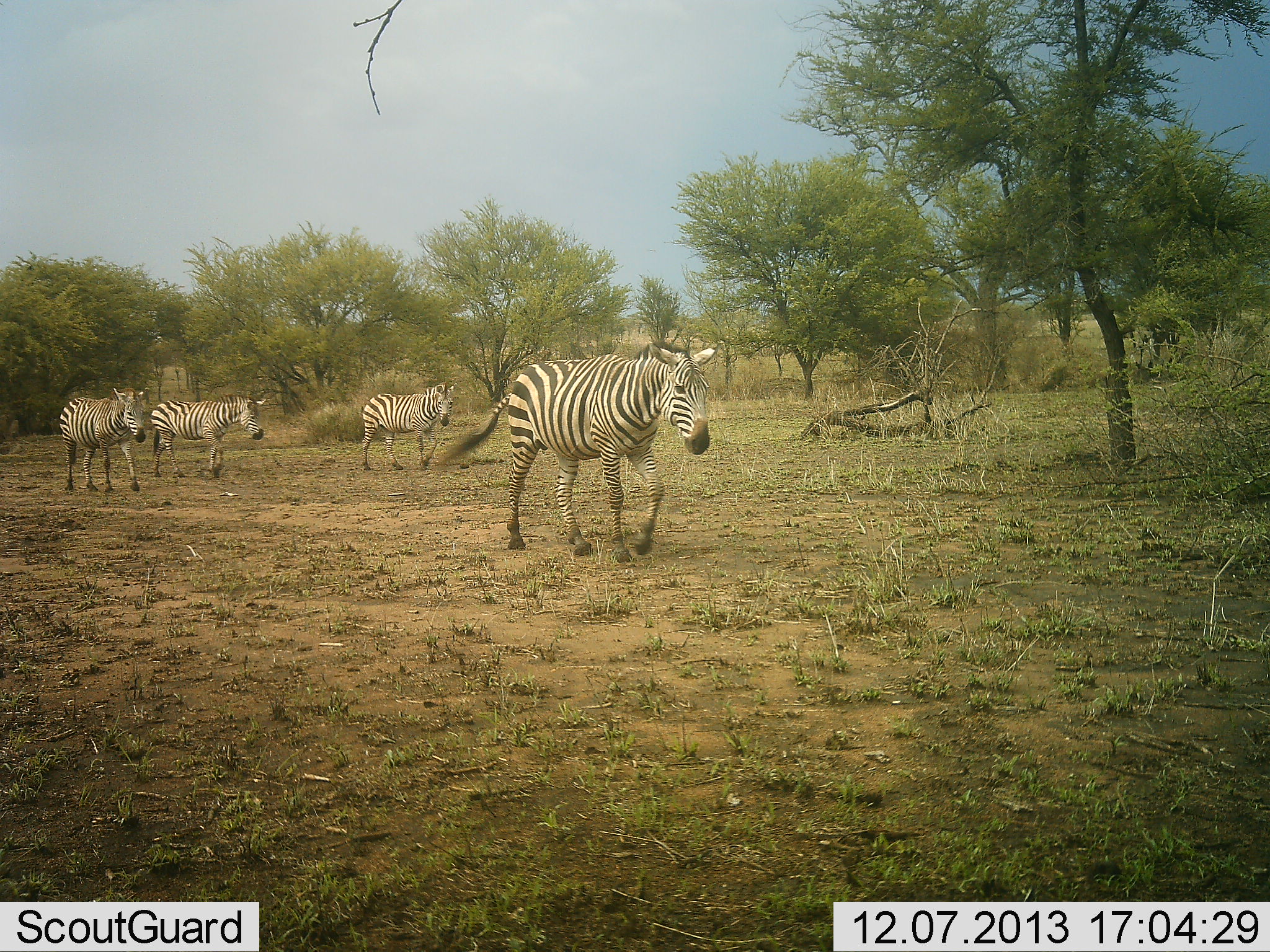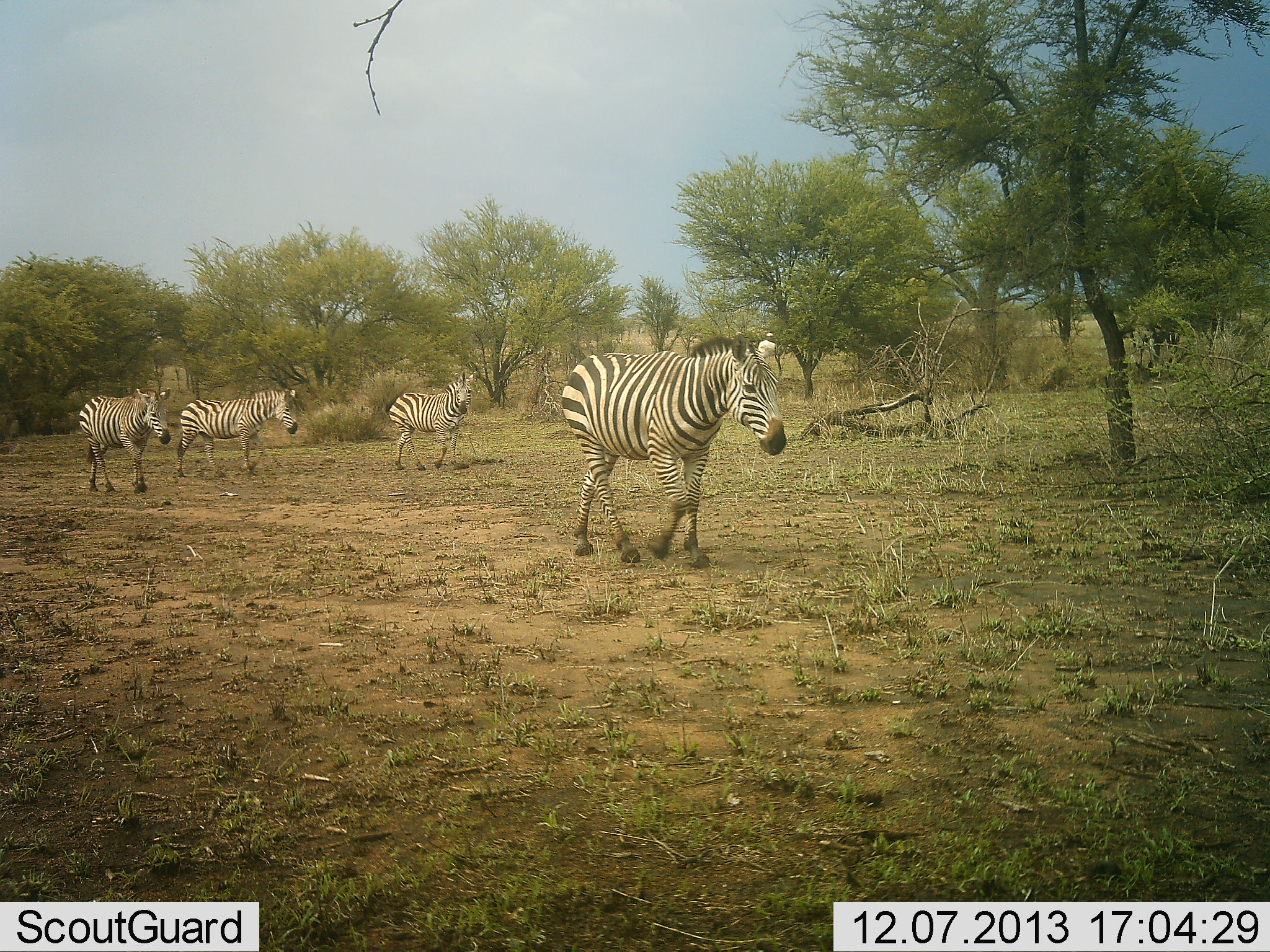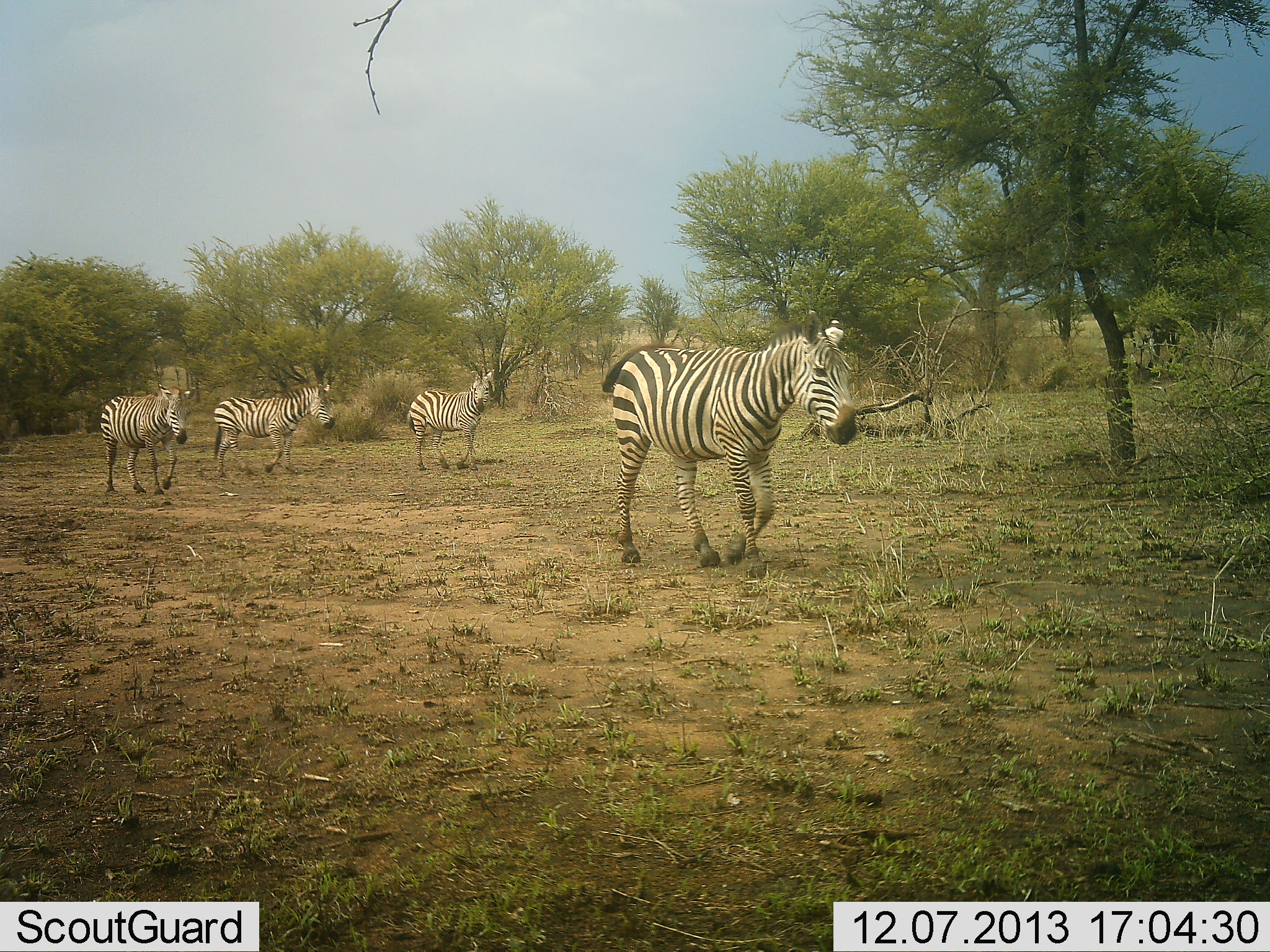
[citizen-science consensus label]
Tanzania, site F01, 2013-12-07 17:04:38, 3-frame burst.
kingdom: Animalia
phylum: Chordata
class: Mammalia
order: Perissodactyla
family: Equidae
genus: Equus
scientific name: Equus quagga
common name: plains zebra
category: zebra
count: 4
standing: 0%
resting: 0%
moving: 100%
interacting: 0%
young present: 0%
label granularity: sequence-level